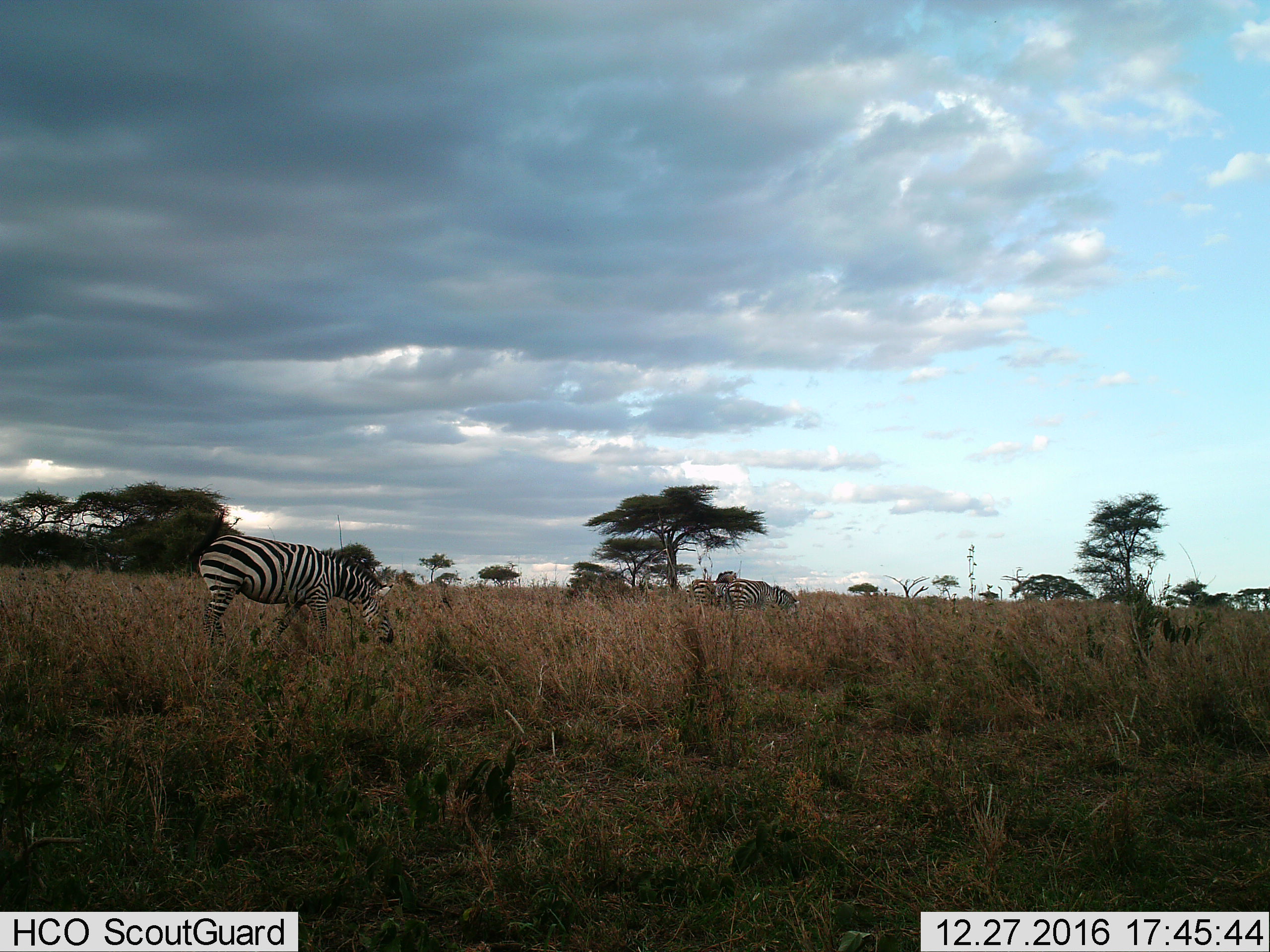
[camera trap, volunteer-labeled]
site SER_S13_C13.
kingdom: Animalia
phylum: Chordata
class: Mammalia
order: Perissodactyla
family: Equidae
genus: Equus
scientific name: Equus quagga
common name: plains zebra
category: zebraplains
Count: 3.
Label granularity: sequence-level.